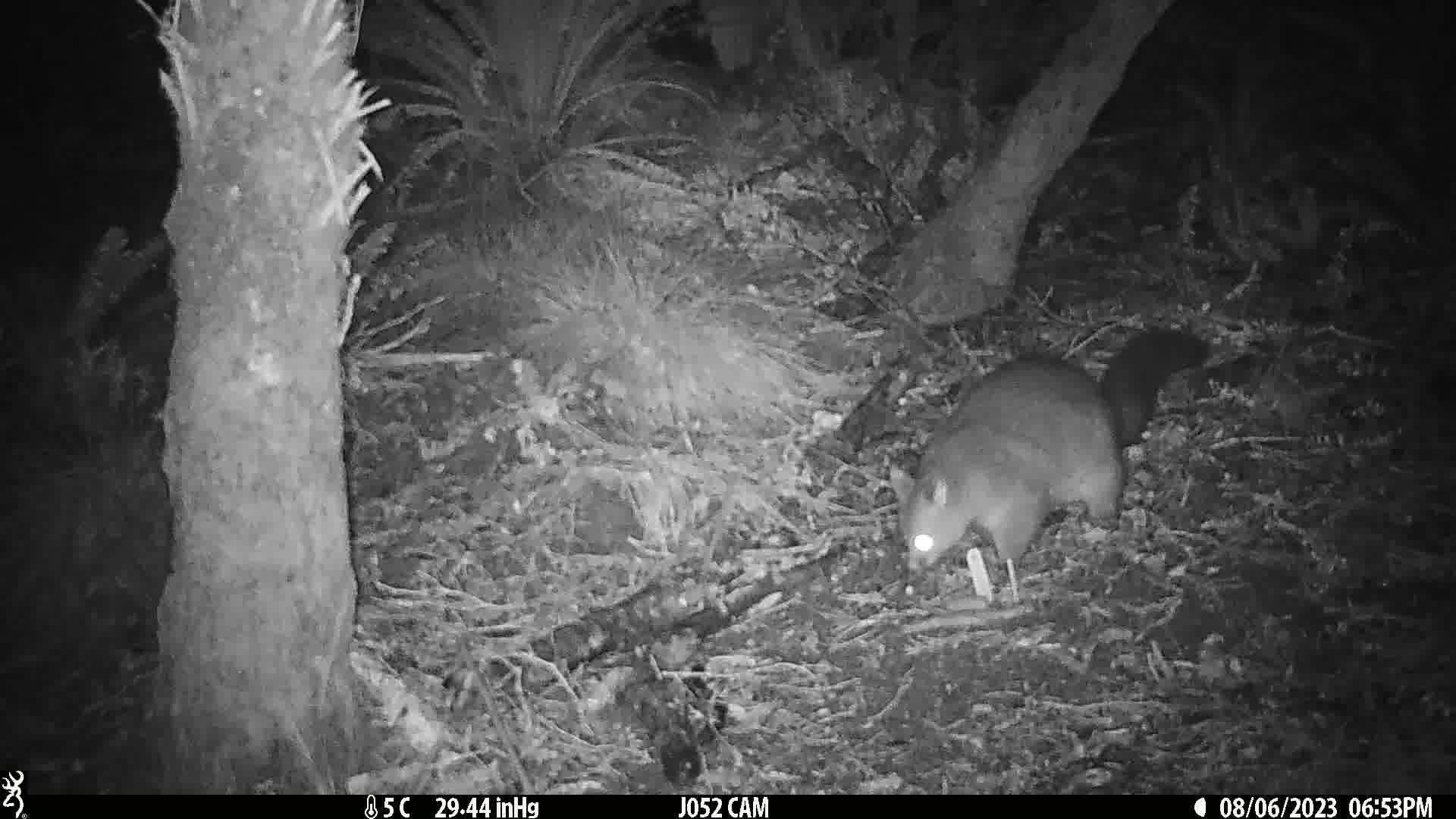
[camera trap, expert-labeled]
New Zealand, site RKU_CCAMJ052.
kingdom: Animalia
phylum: Chordata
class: Mammalia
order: Diprotodontia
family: Phalangeridae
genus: Trichosurus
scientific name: Trichosurus vulpecula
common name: common brushtail possum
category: possum